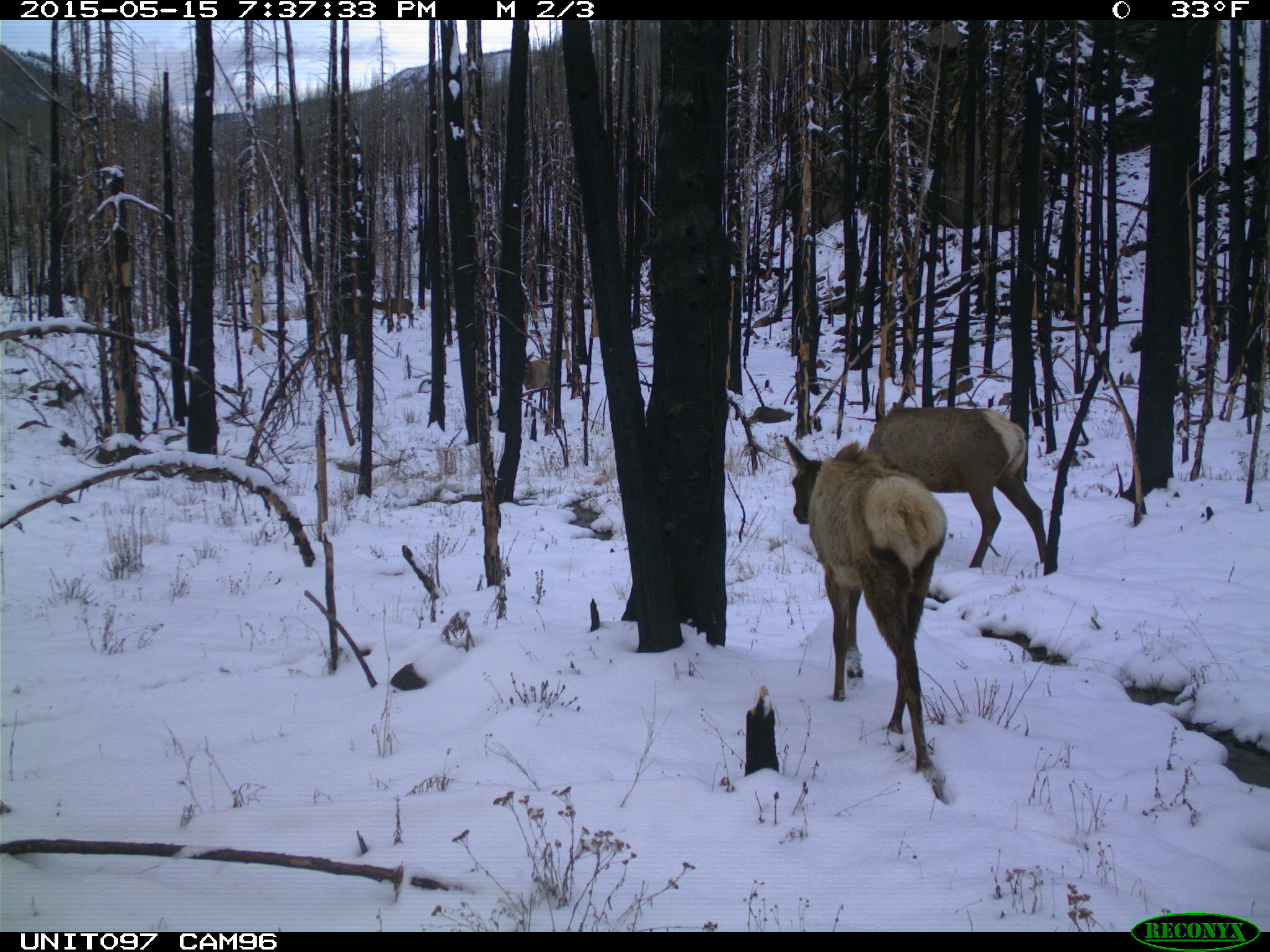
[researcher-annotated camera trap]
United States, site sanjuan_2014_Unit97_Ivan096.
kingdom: Animalia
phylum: Chordata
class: Mammalia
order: Artiodactyla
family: Cervidae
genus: Cervus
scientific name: Cervus elaphus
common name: red deer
Cervus elaphus (red deer).